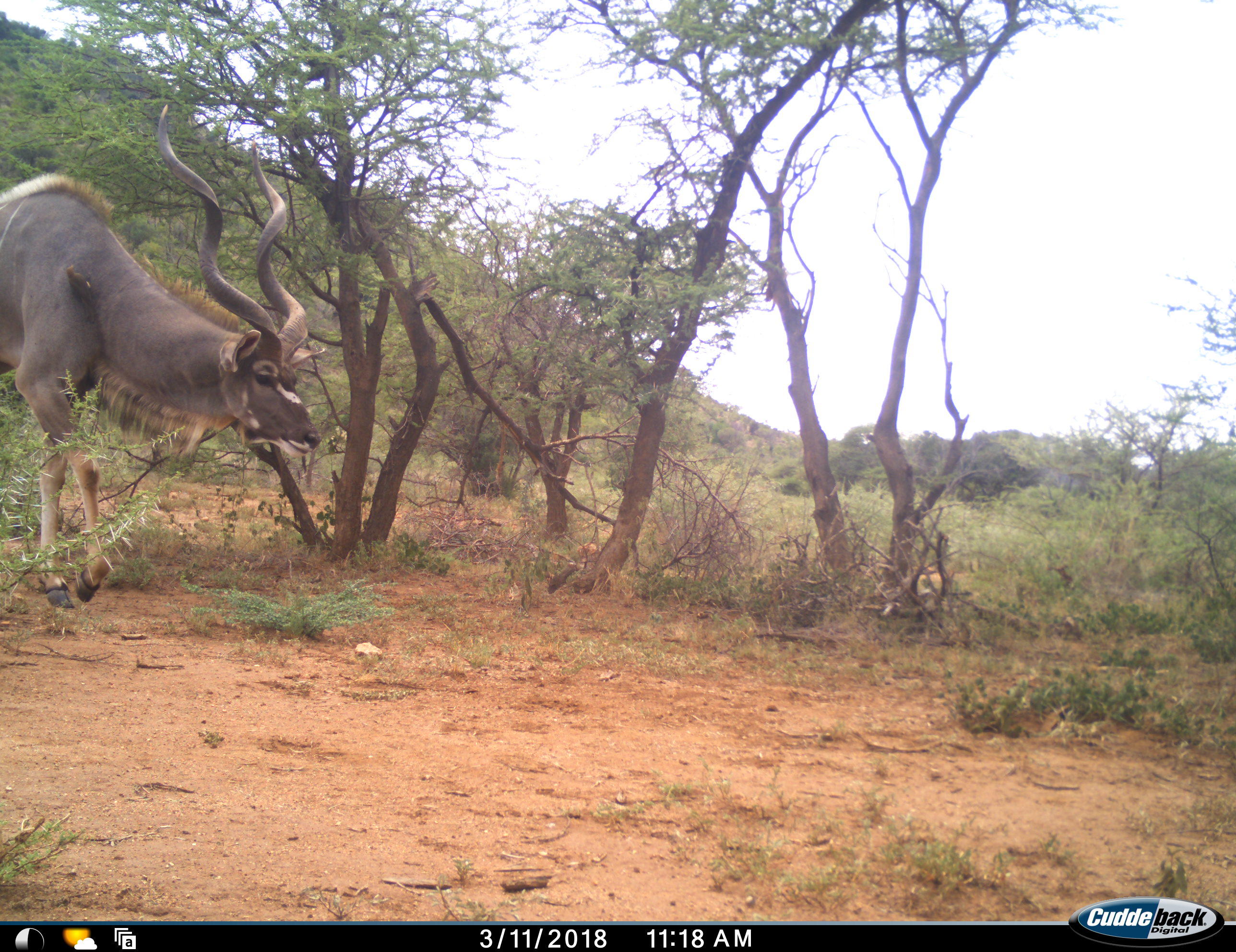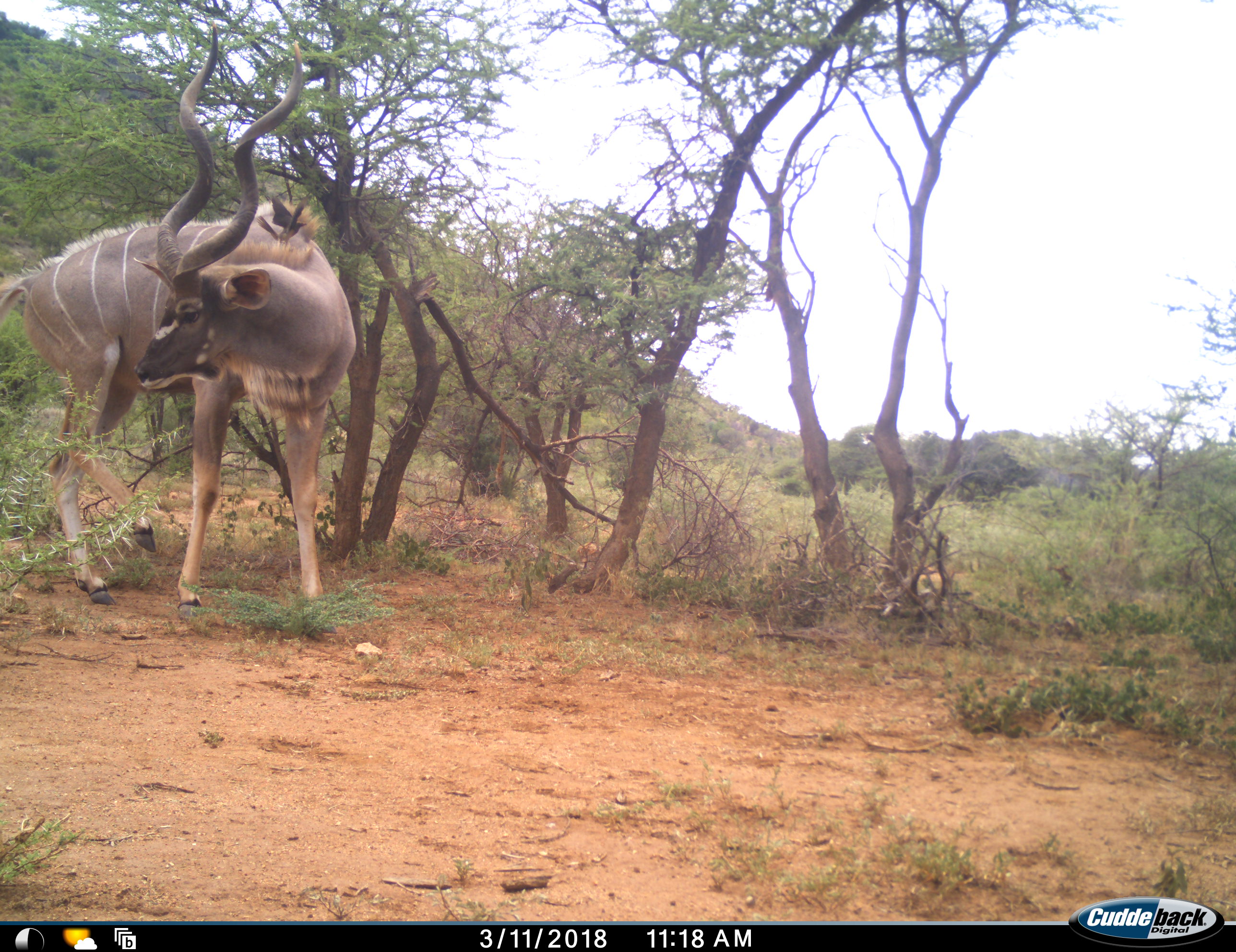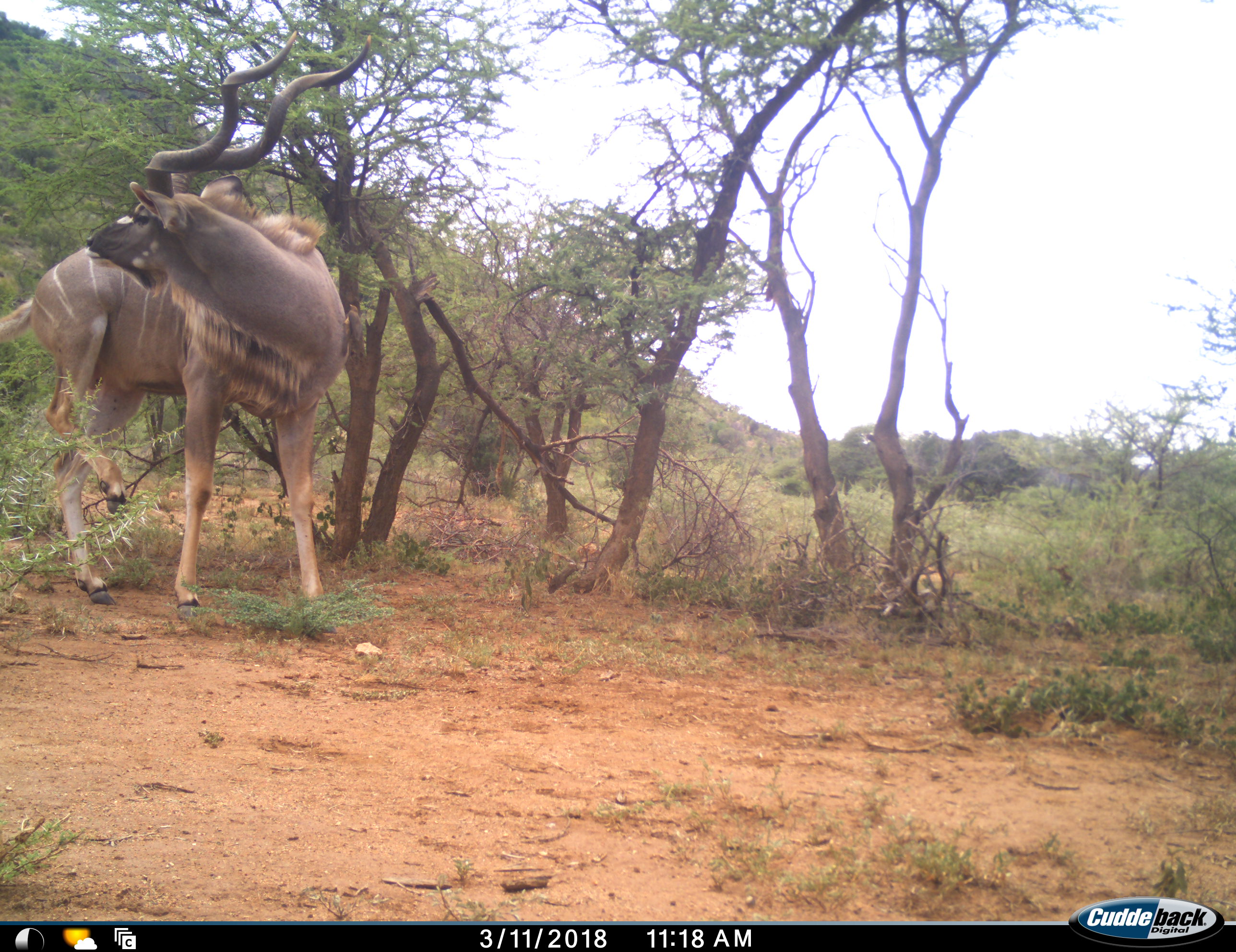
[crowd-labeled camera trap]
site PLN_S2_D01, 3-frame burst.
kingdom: Animalia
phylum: Chordata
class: Mammalia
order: Artiodactyla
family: Bovidae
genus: Tragelaphus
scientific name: Tragelaphus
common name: kudu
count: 1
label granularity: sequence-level